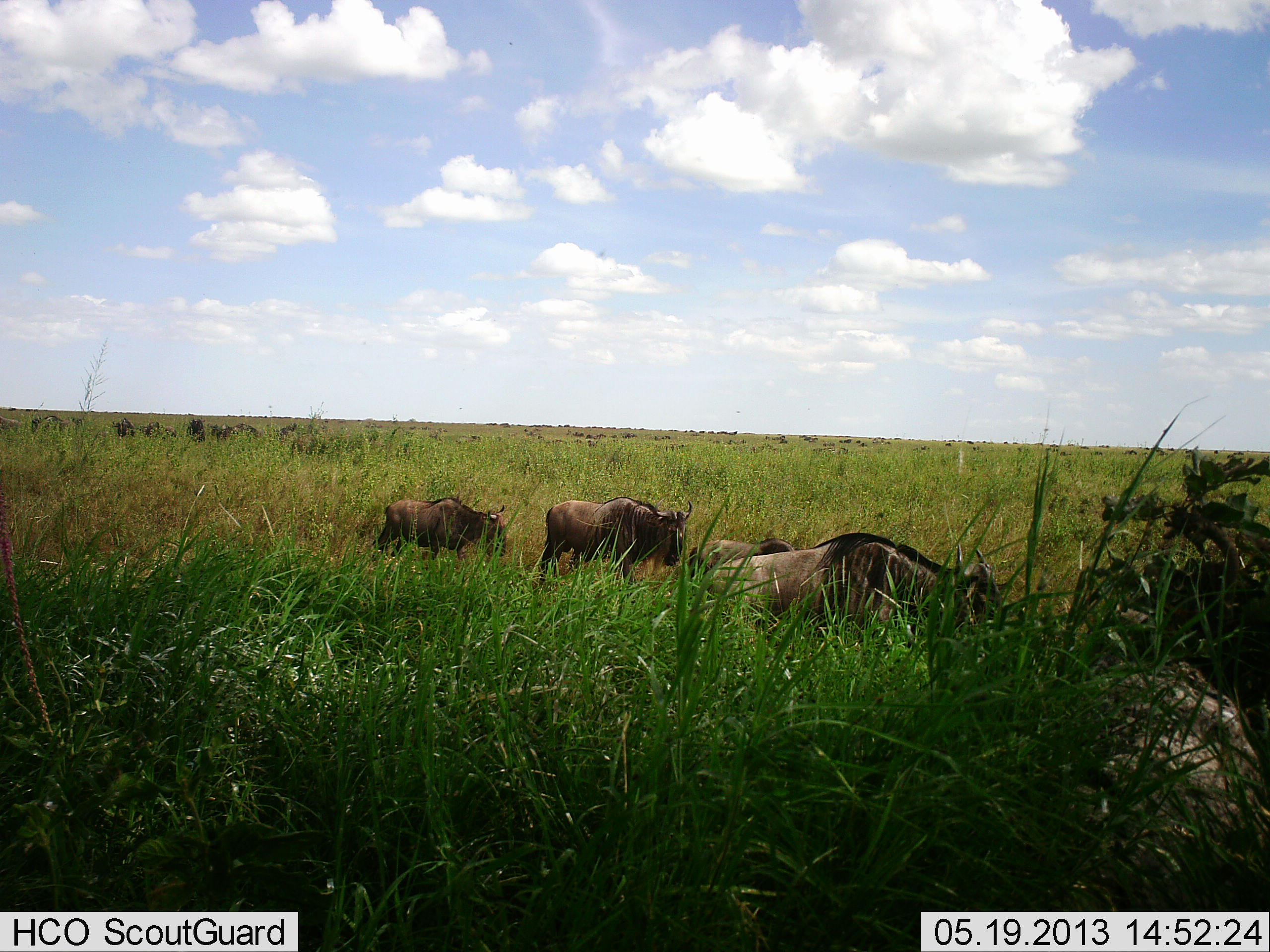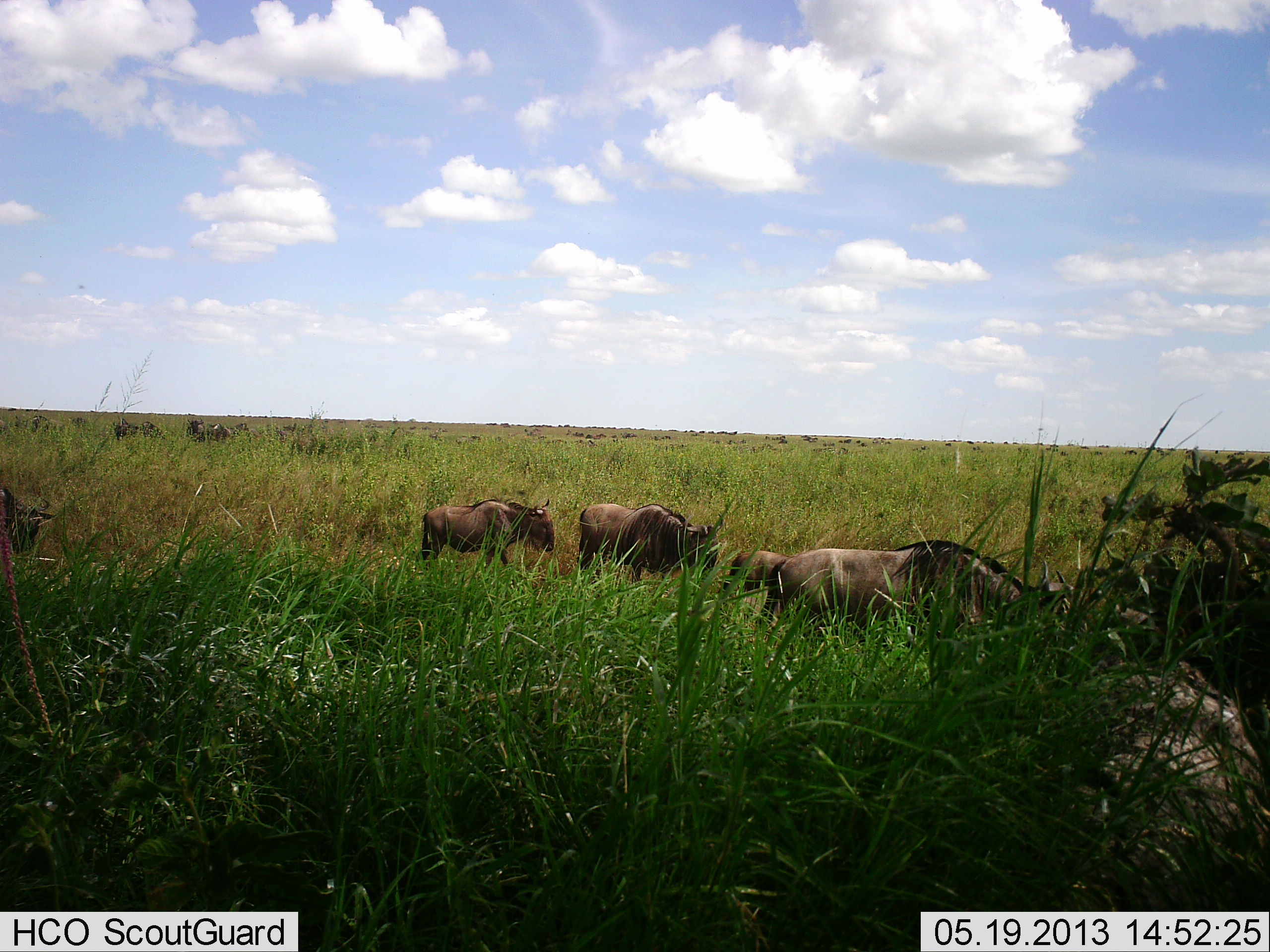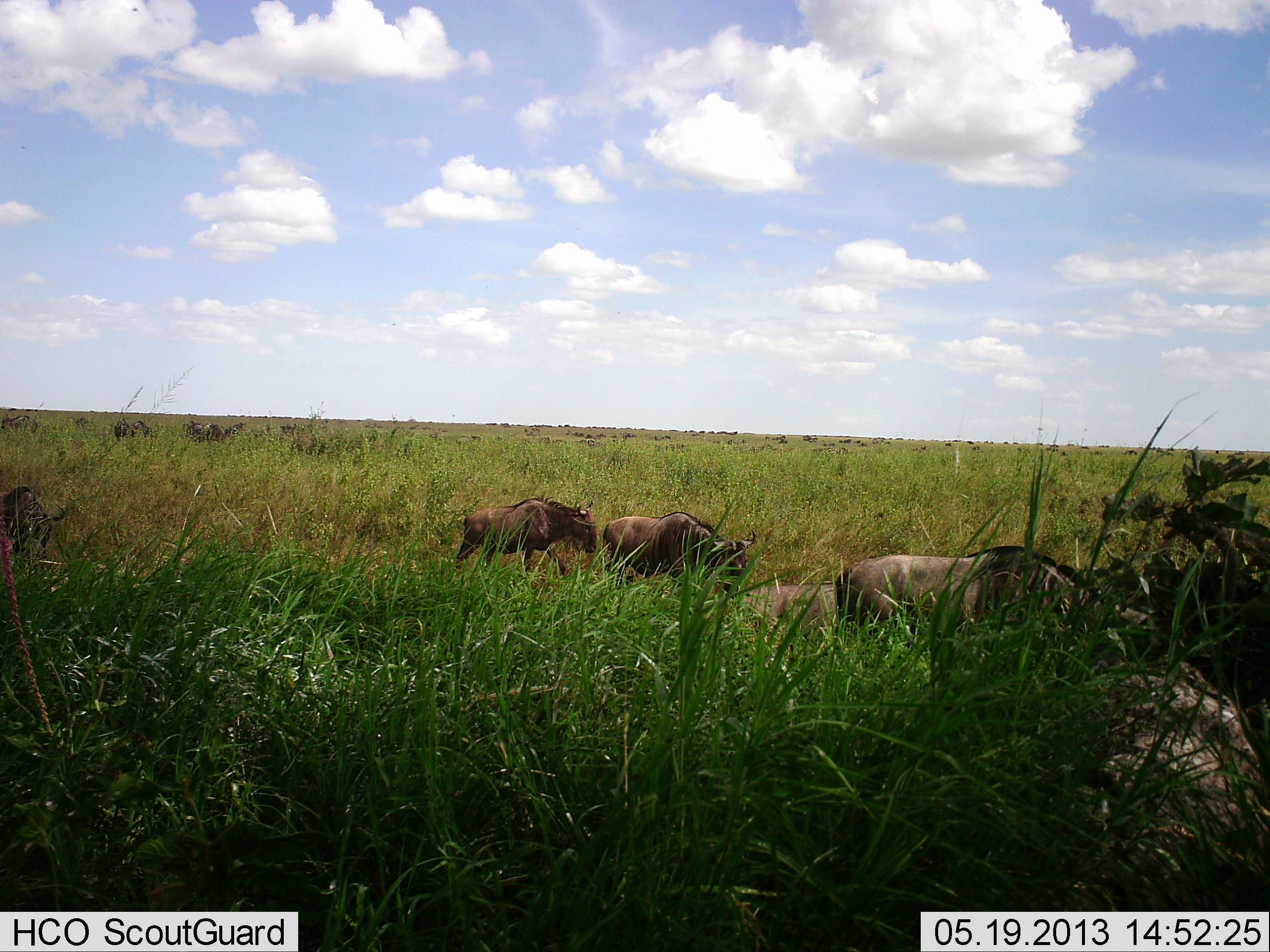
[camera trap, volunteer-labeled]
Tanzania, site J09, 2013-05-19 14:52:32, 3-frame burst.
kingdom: Animalia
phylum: Chordata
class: Mammalia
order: Artiodactyla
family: Bovidae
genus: Connochaetes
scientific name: Connochaetes taurinus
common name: blue wildebeest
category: wildebeest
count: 11-50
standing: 29%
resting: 0%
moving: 90%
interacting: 0%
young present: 24%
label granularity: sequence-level